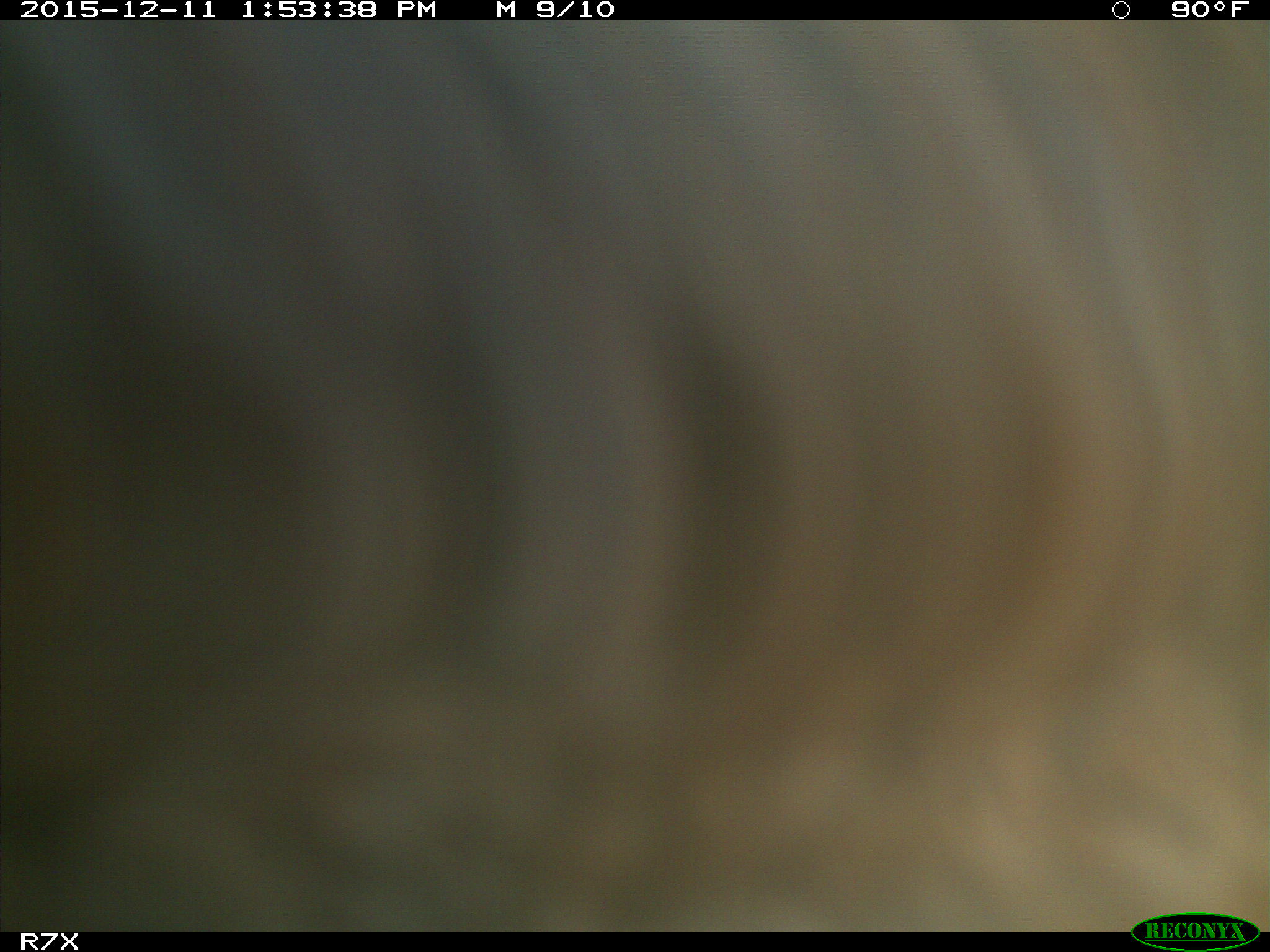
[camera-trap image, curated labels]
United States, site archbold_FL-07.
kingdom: Animalia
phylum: Chordata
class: Mammalia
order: Artiodactyla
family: Bovidae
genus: Bos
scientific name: Bos taurus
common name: domestic cow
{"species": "Bos taurus (domestic cow)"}